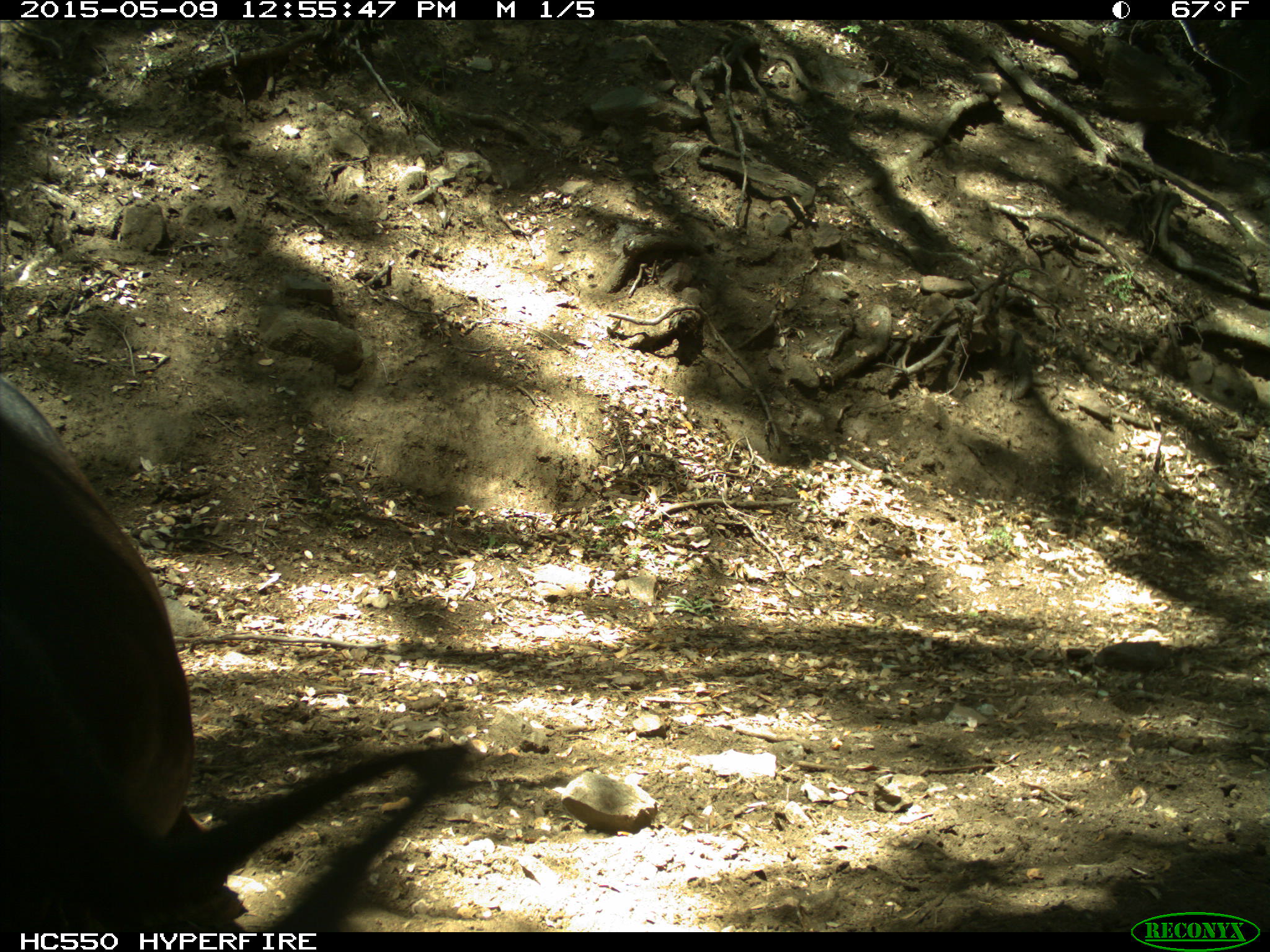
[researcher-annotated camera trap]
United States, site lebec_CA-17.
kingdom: Animalia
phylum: Chordata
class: Mammalia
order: Artiodactyla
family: Bovidae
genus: Bos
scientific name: Bos taurus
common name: domestic cow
Bos taurus (domestic cow).